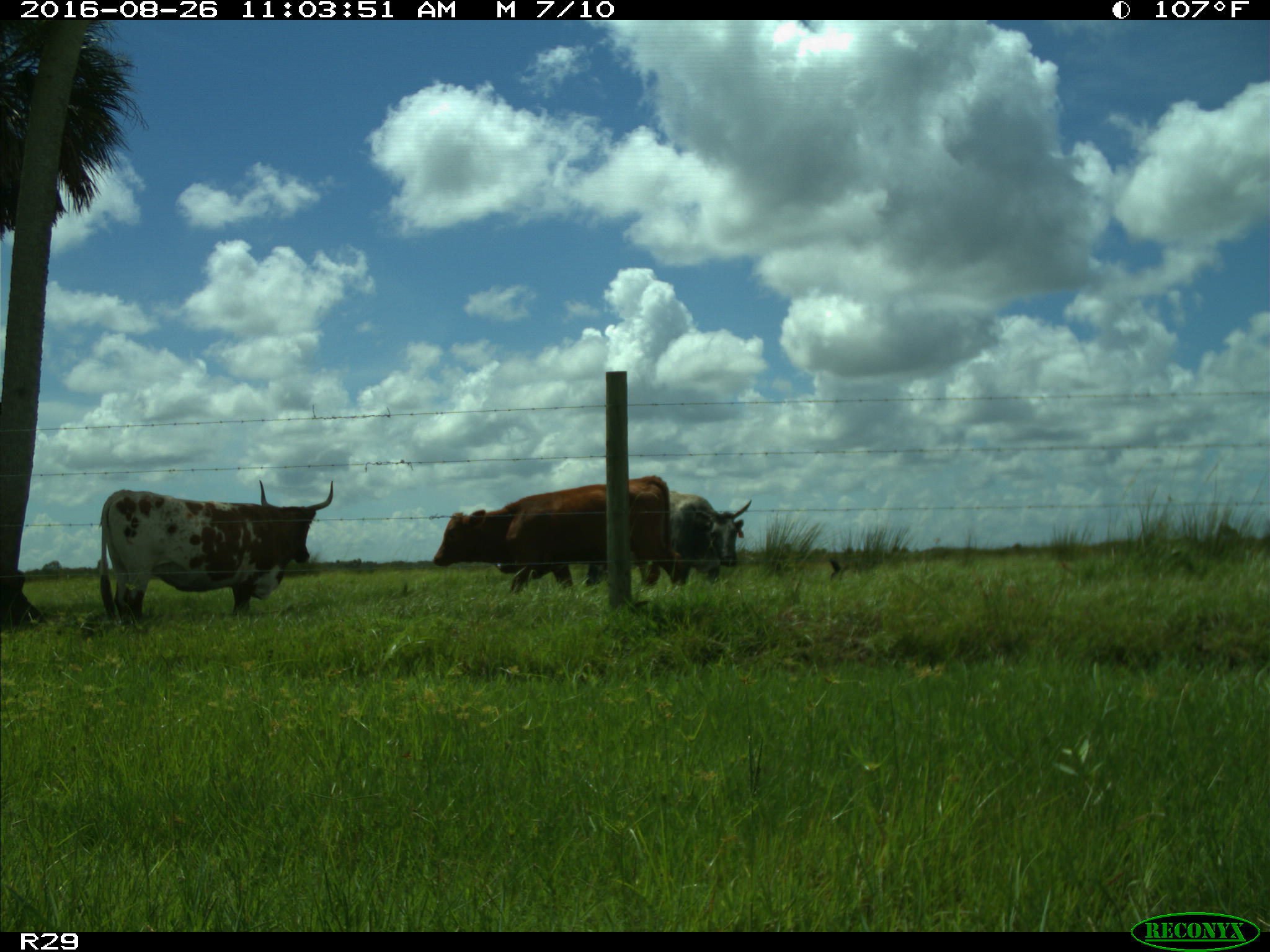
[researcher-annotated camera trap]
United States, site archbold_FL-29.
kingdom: Animalia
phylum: Chordata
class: Mammalia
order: Artiodactyla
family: Bovidae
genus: Bos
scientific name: Bos taurus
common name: domestic cow